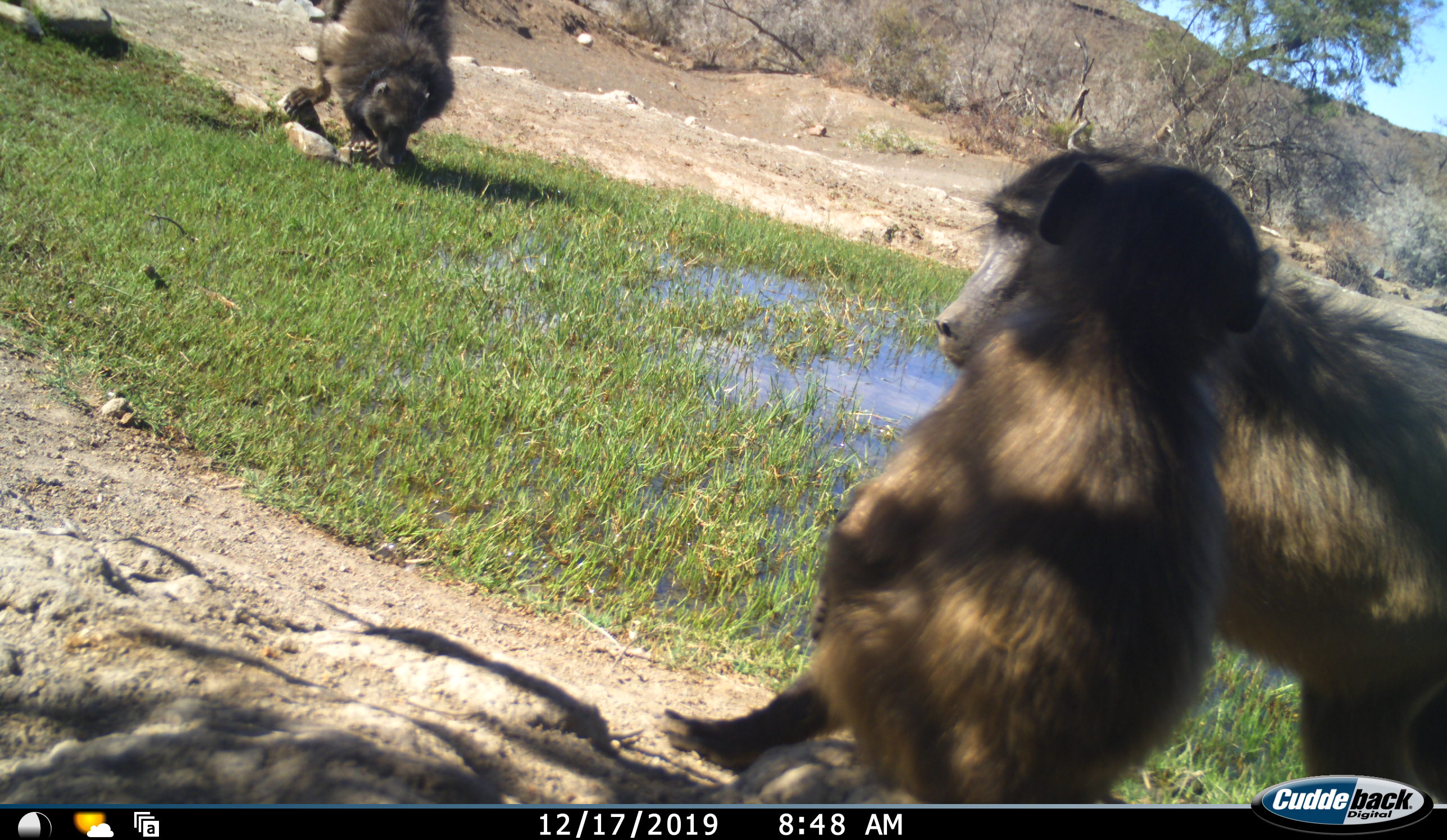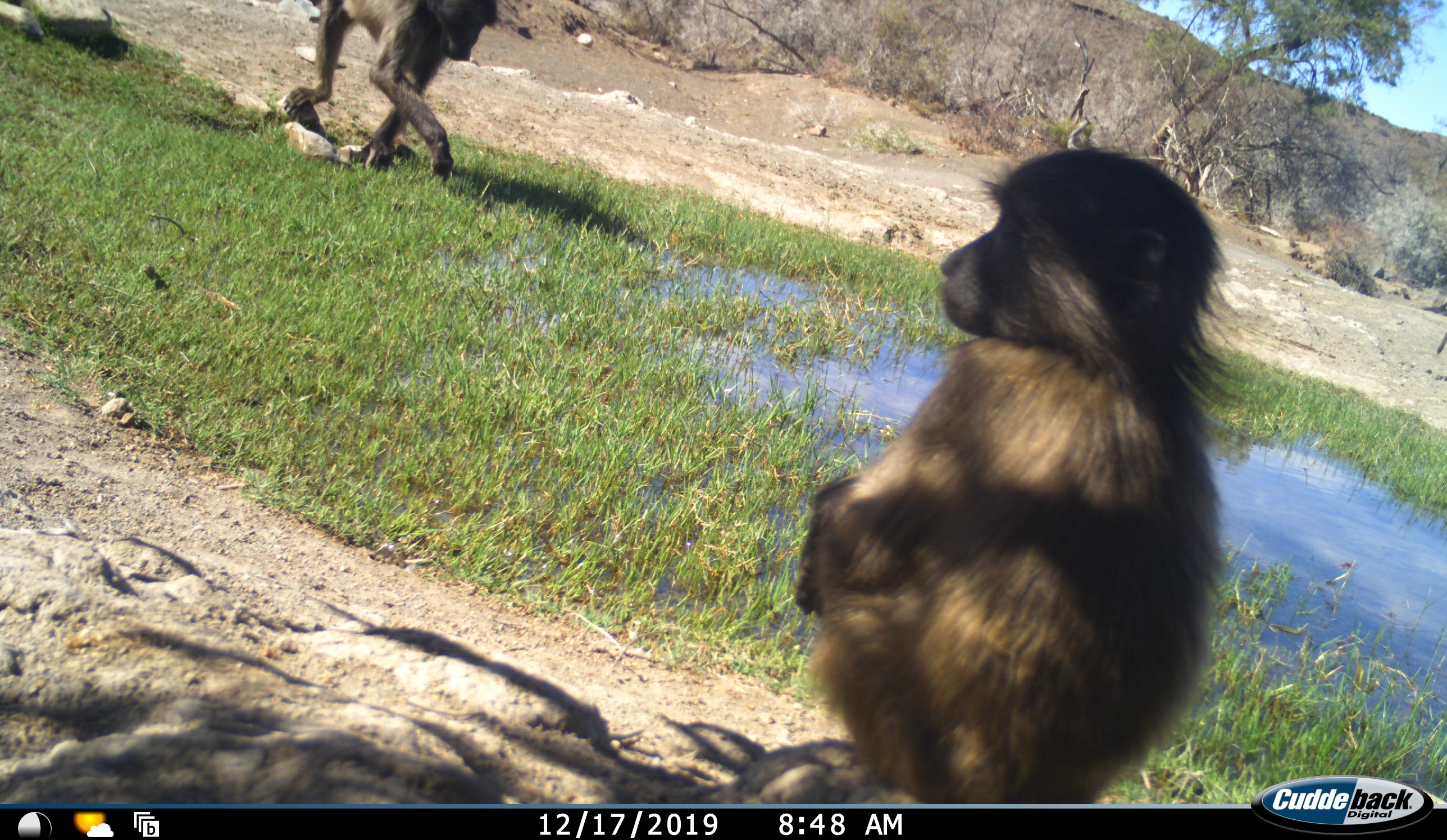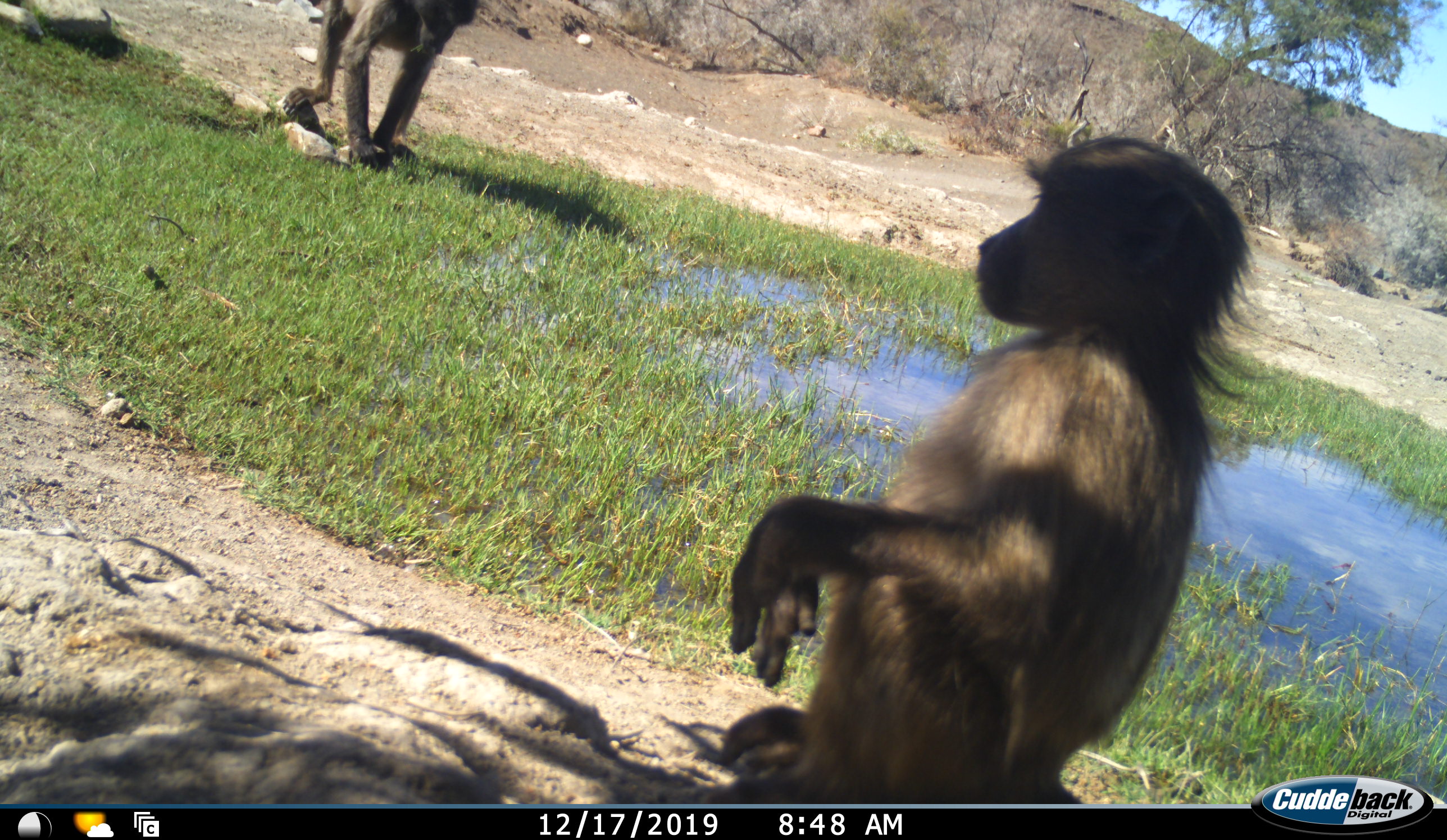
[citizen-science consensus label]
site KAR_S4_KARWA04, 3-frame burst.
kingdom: Animalia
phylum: Chordata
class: Mammalia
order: Primates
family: Cercopithecidae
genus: Papio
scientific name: Papio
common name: baboon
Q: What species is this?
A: Baboon (Papio).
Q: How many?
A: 3.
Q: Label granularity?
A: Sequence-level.